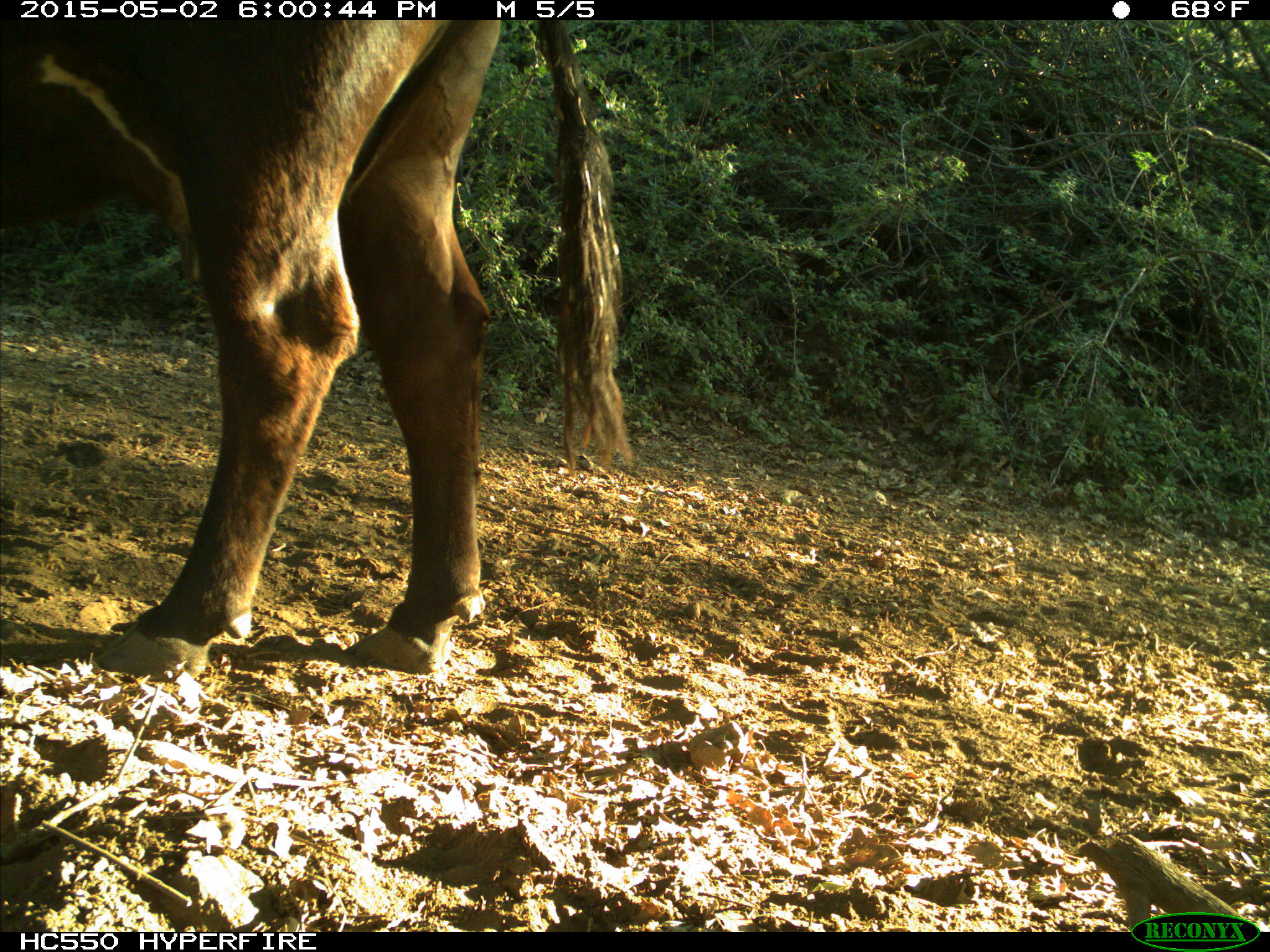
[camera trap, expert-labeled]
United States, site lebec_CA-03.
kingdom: Animalia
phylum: Chordata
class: Mammalia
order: Artiodactyla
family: Bovidae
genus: Bos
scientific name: Bos taurus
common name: domestic cow